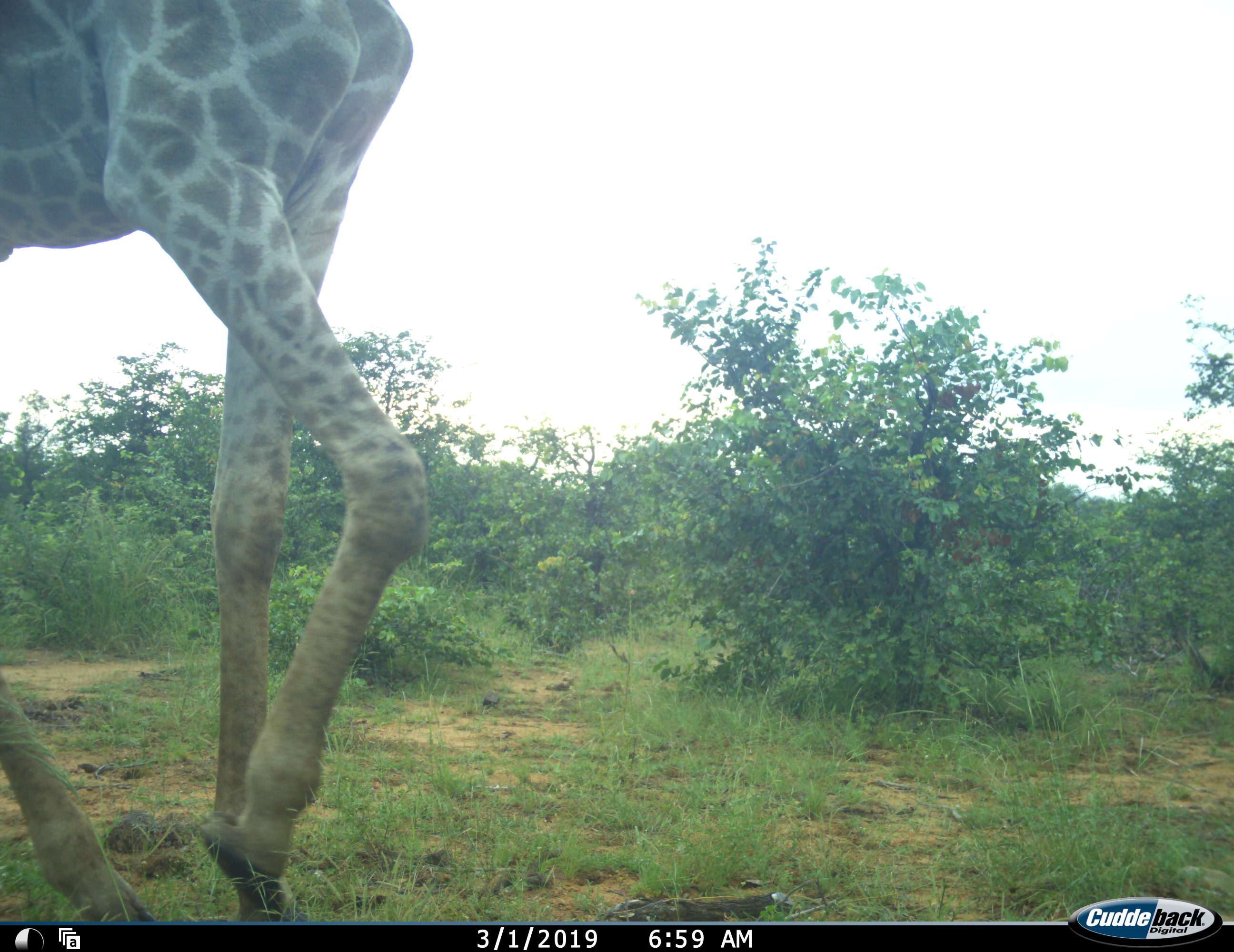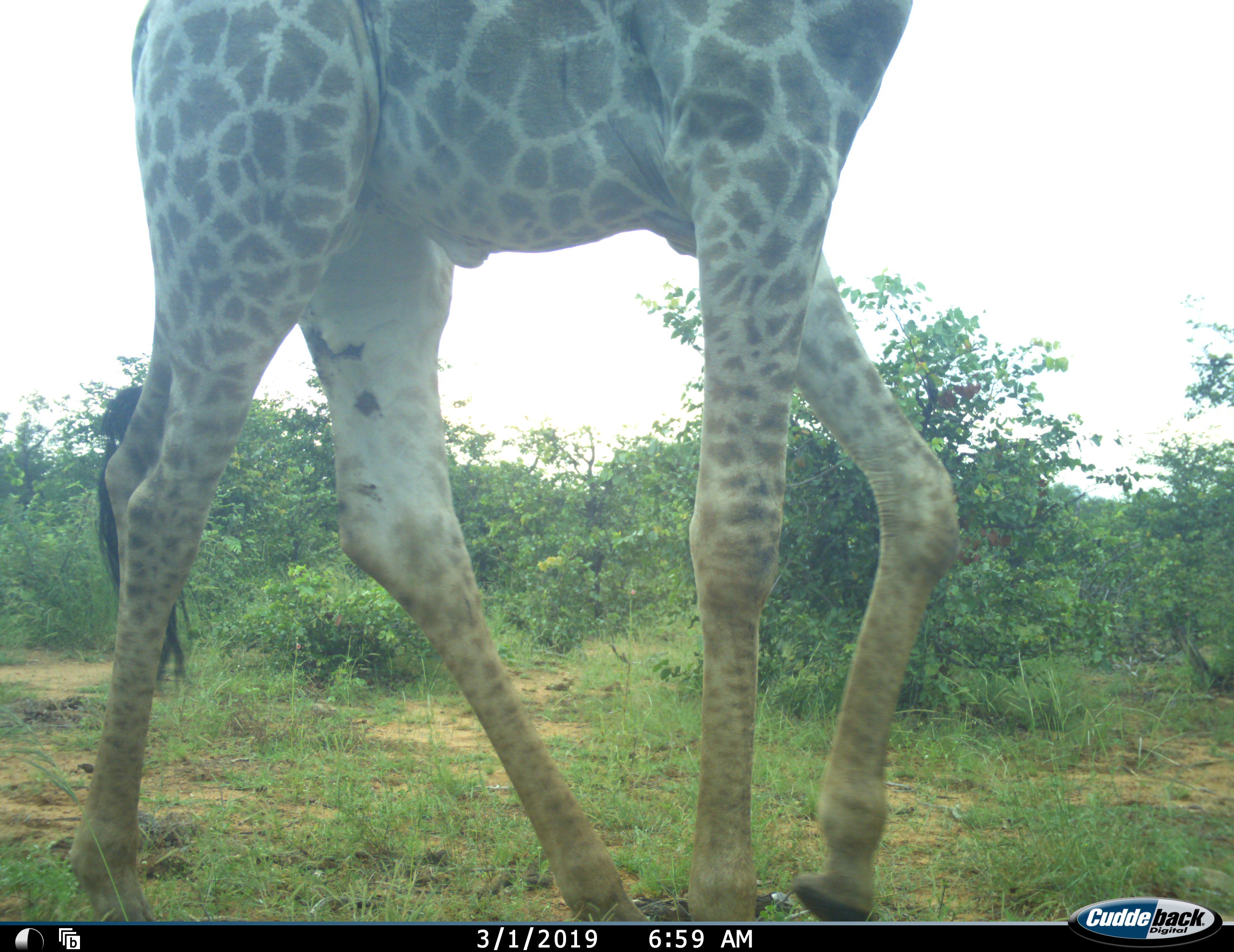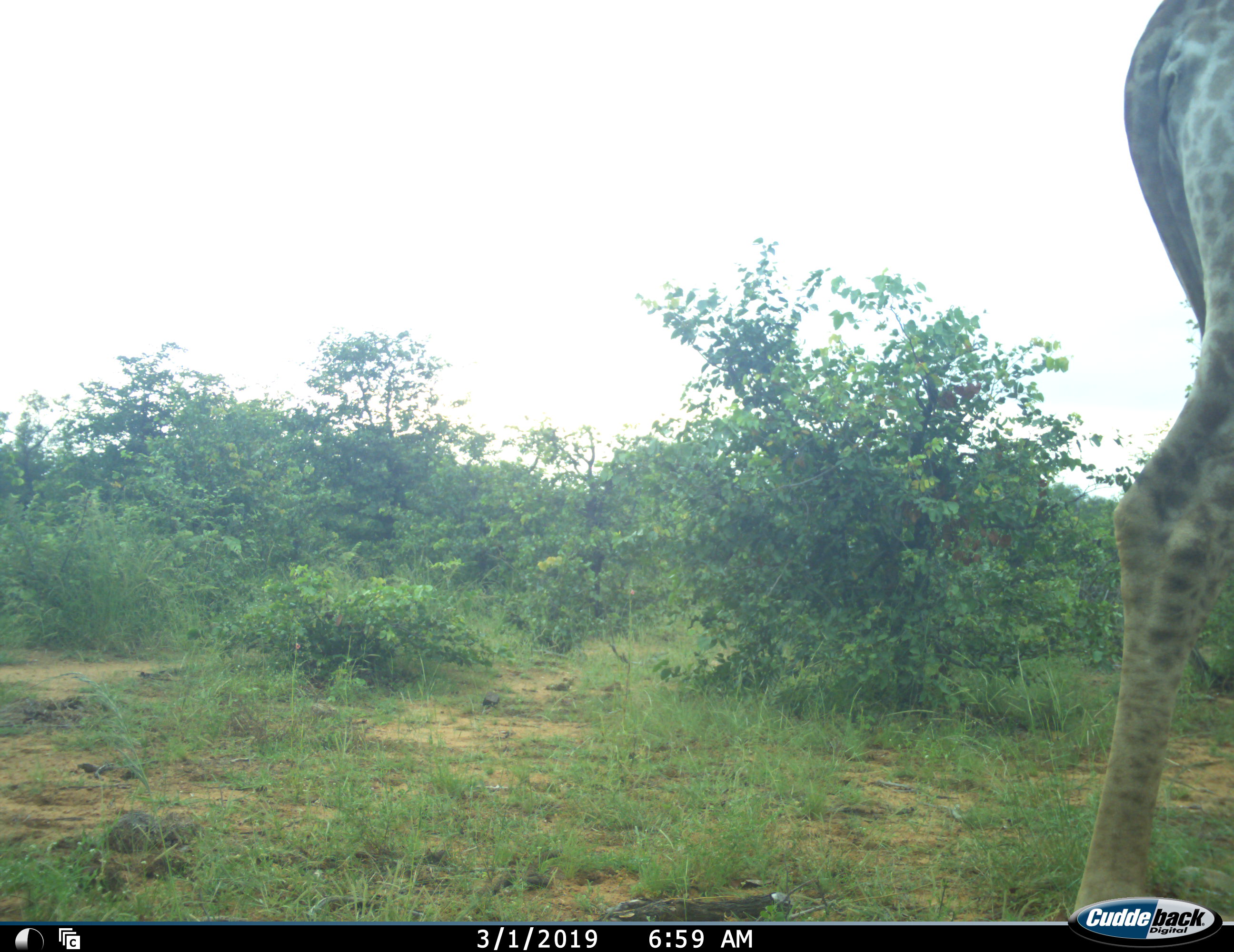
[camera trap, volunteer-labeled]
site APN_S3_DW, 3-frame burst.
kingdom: Animalia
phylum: Chordata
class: Mammalia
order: Artiodactyla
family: Giraffidae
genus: Giraffa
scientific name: Giraffa camelopardalis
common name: giraffe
Giraffe (Giraffa camelopardalis), count 1. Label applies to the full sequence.